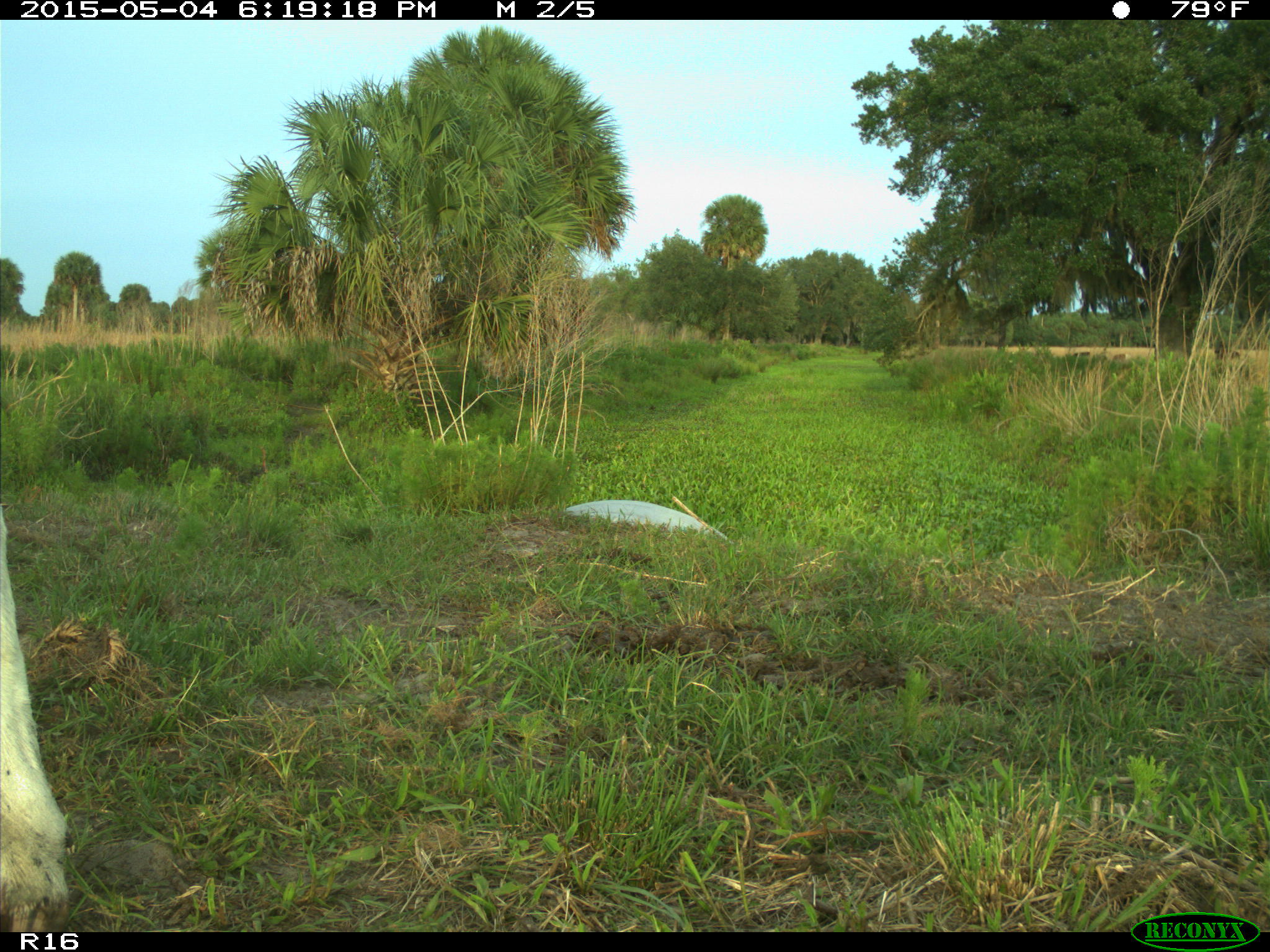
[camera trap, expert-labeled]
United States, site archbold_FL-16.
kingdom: Animalia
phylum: Chordata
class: Mammalia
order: Artiodactyla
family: Bovidae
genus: Bos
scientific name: Bos taurus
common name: domestic cow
Bos taurus (domestic cow).